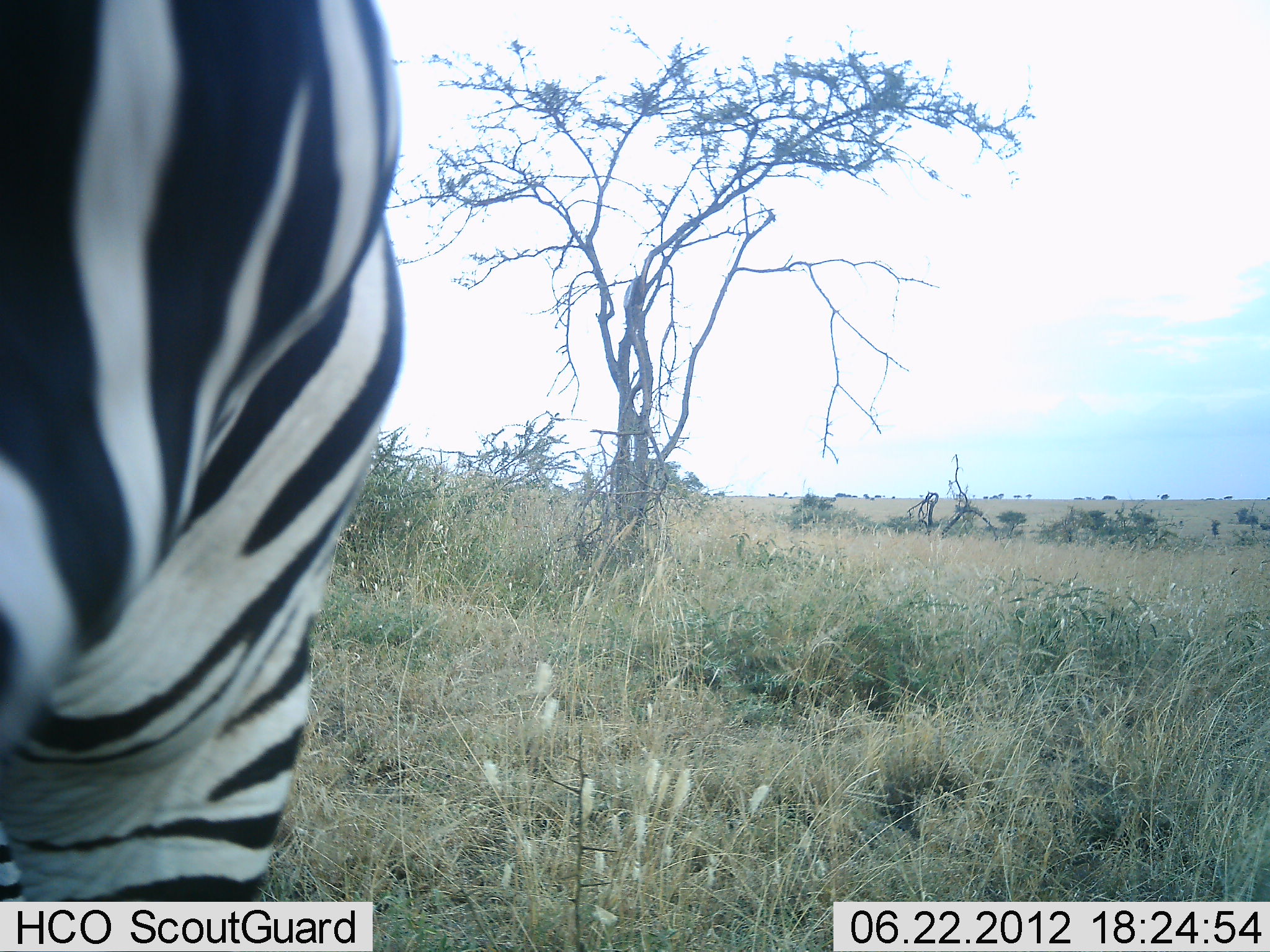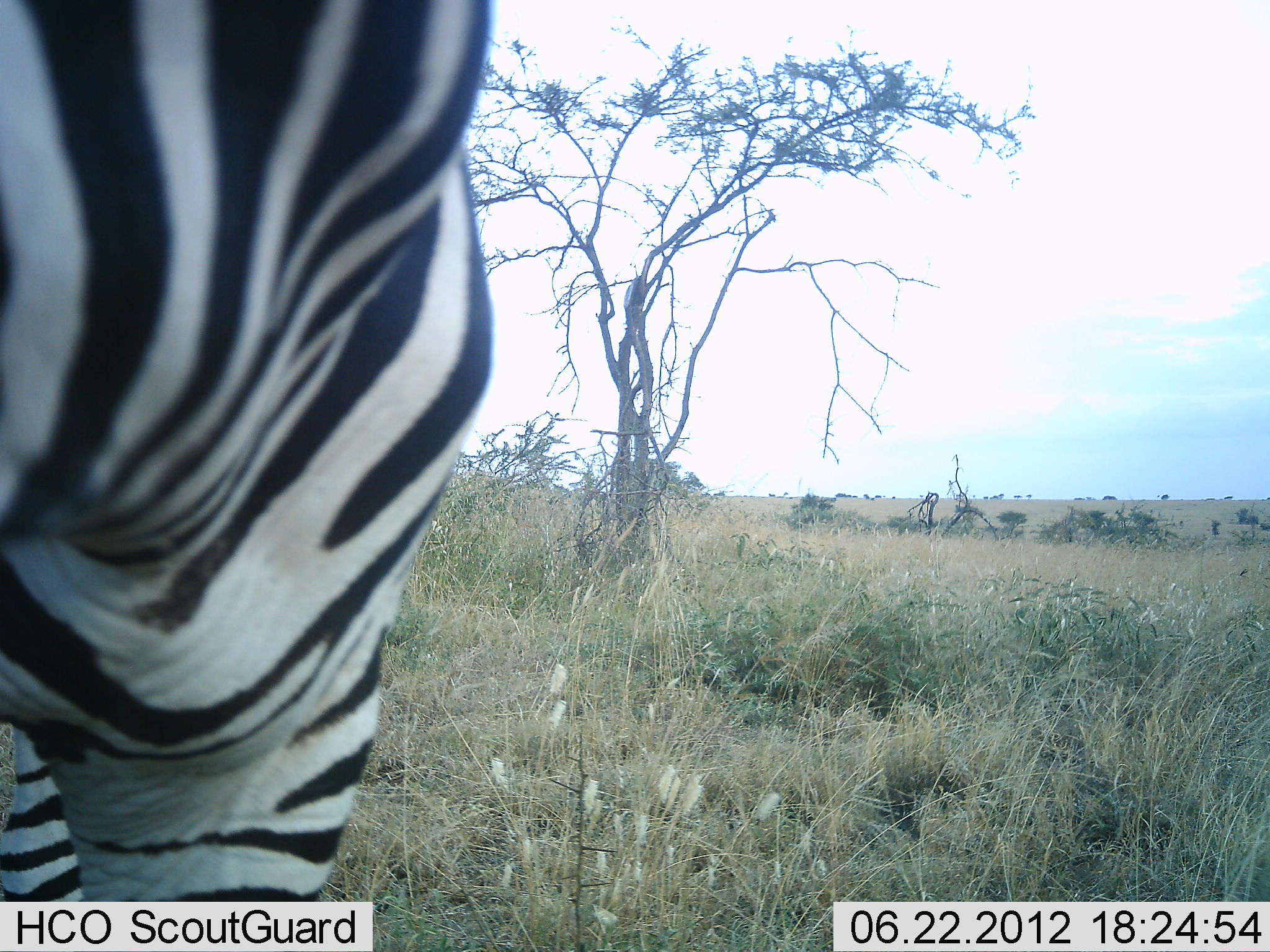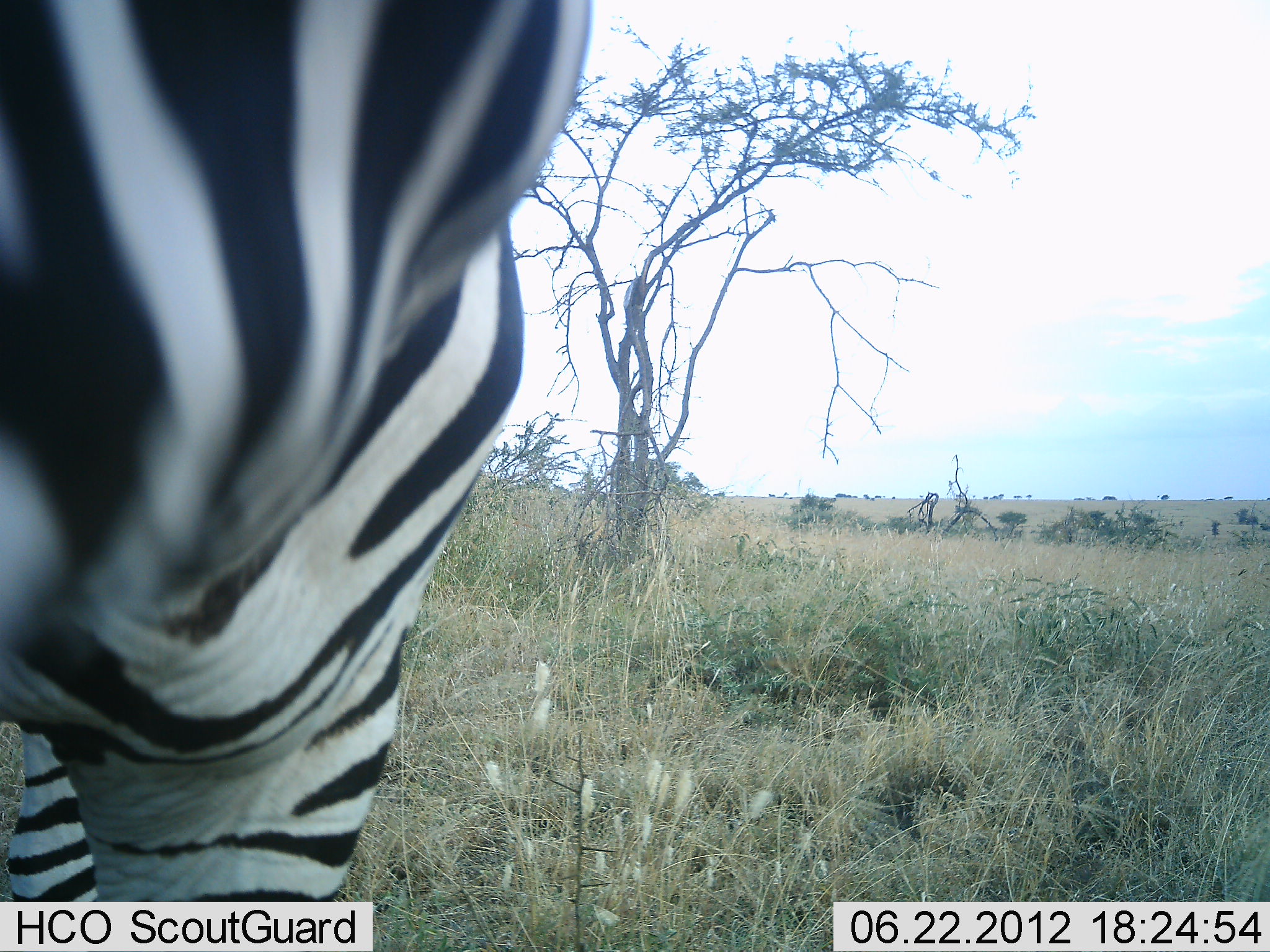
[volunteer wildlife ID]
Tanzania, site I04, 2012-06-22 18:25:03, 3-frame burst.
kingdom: Animalia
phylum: Chordata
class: Mammalia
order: Perissodactyla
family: Equidae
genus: Equus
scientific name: Equus quagga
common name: plains zebra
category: zebra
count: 1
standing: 90%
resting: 0%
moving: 10%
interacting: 0%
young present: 0%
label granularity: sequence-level